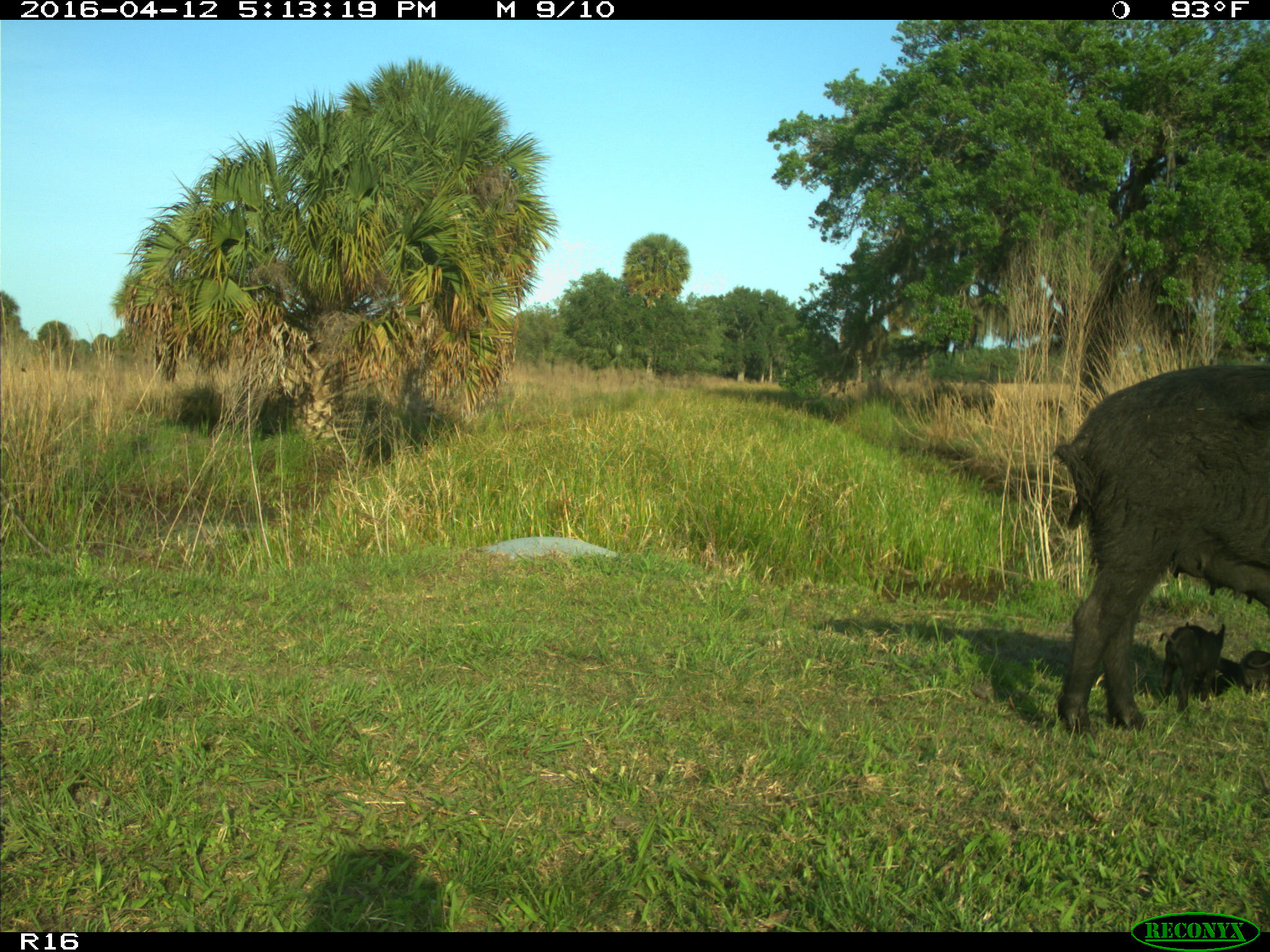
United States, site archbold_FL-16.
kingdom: Animalia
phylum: Chordata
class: Mammalia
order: Artiodactyla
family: Suidae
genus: Sus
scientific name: Sus scrofa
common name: wild boar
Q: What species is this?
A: Sus scrofa (wild boar).